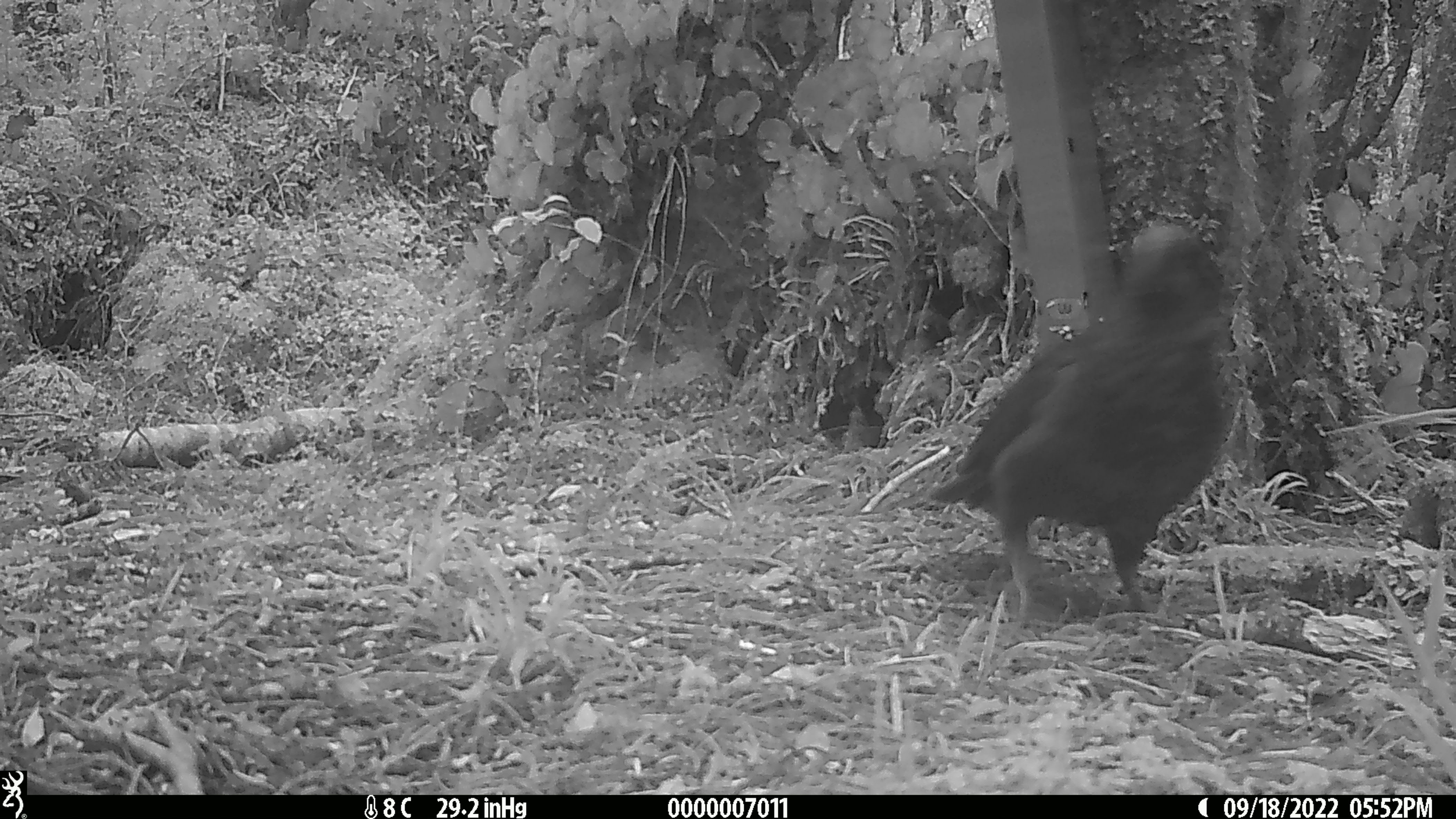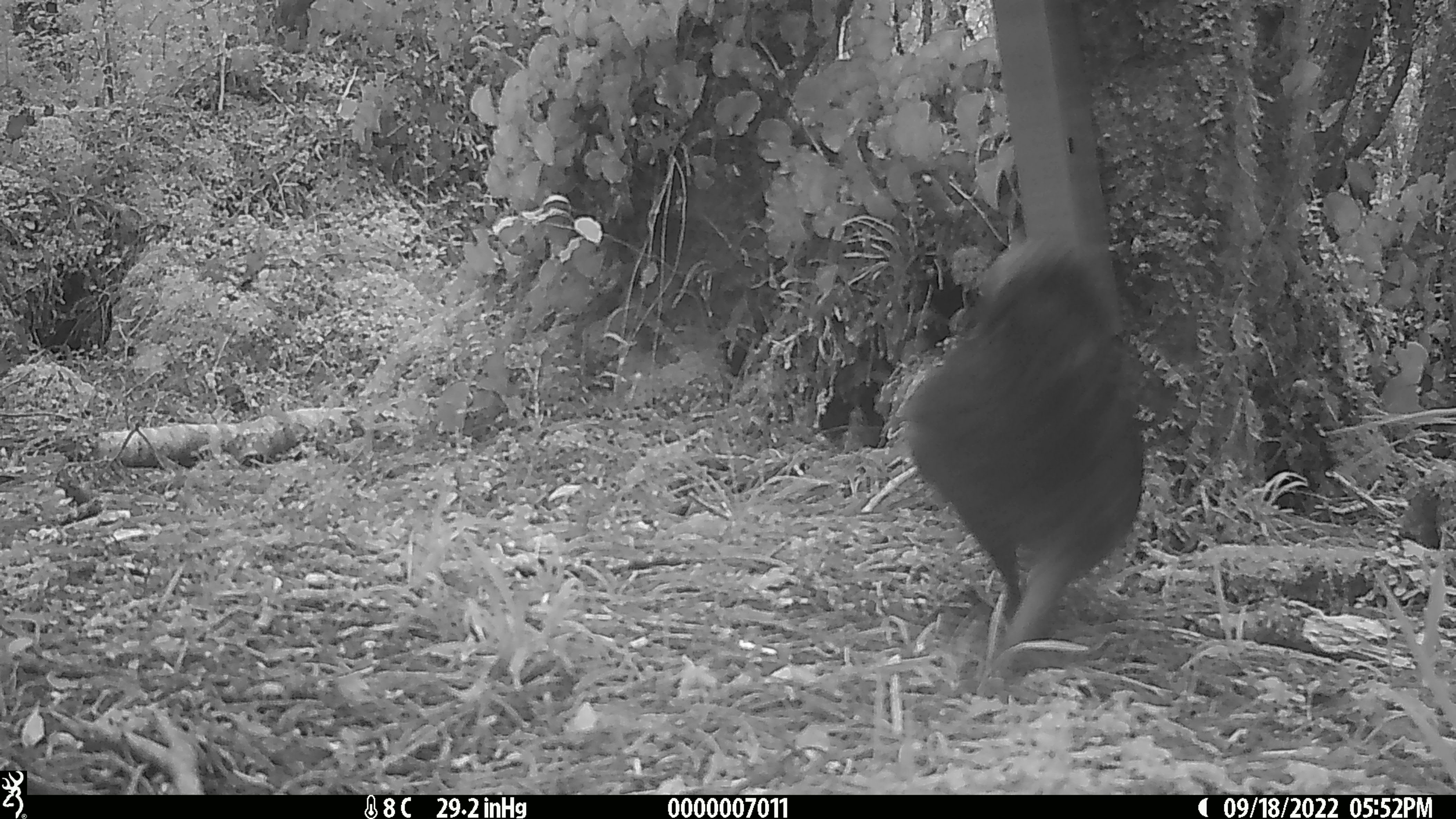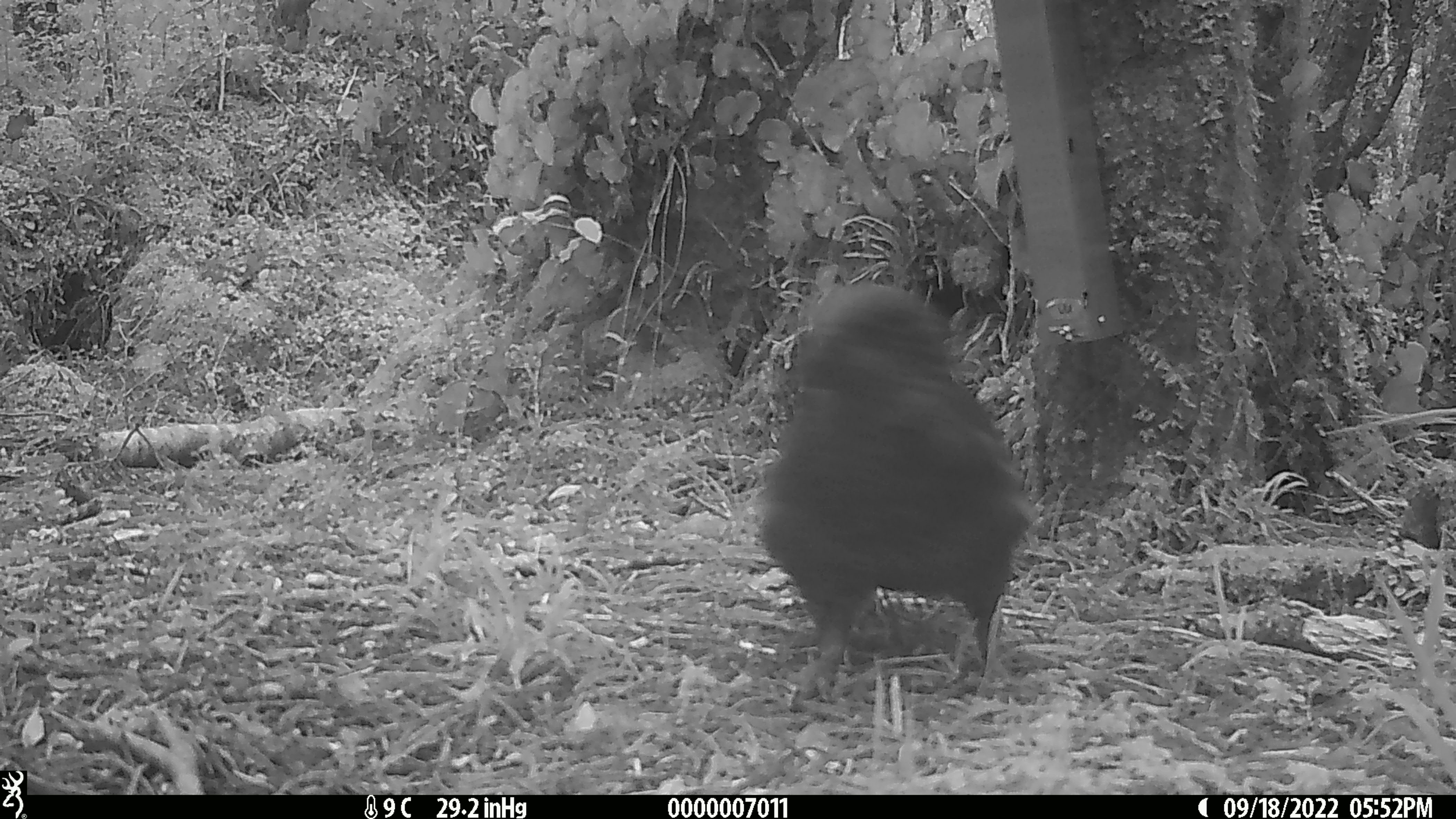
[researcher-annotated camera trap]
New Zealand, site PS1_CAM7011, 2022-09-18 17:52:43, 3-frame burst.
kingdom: Animalia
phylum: Chordata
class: Aves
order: Psittaciformes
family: Strigopidae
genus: Nestor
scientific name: Nestor notabilis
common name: kea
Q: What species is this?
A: Kea (Nestor notabilis).